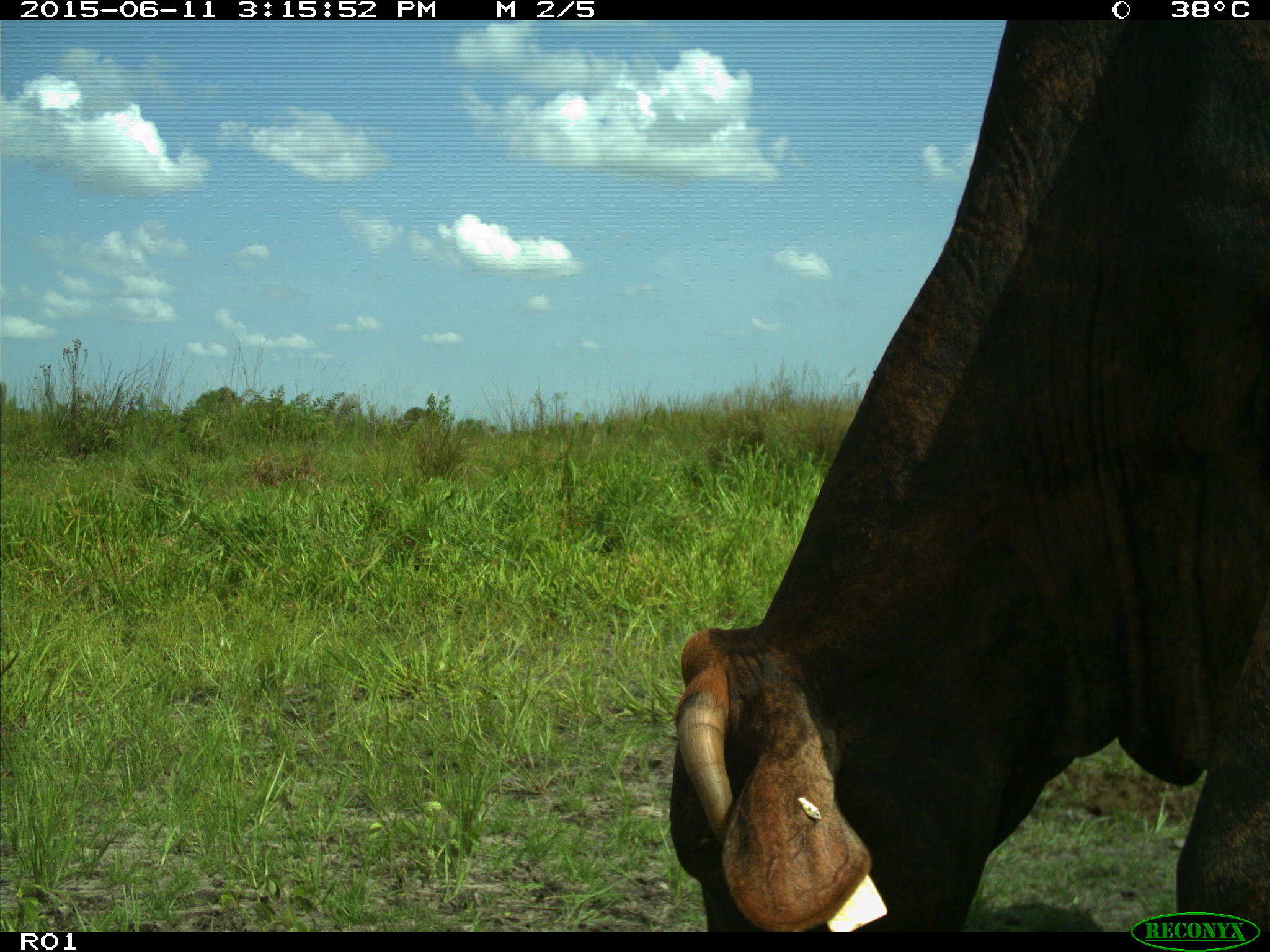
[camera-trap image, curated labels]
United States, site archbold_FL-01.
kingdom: Animalia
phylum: Chordata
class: Mammalia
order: Artiodactyla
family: Bovidae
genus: Bos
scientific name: Bos taurus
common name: domestic cow